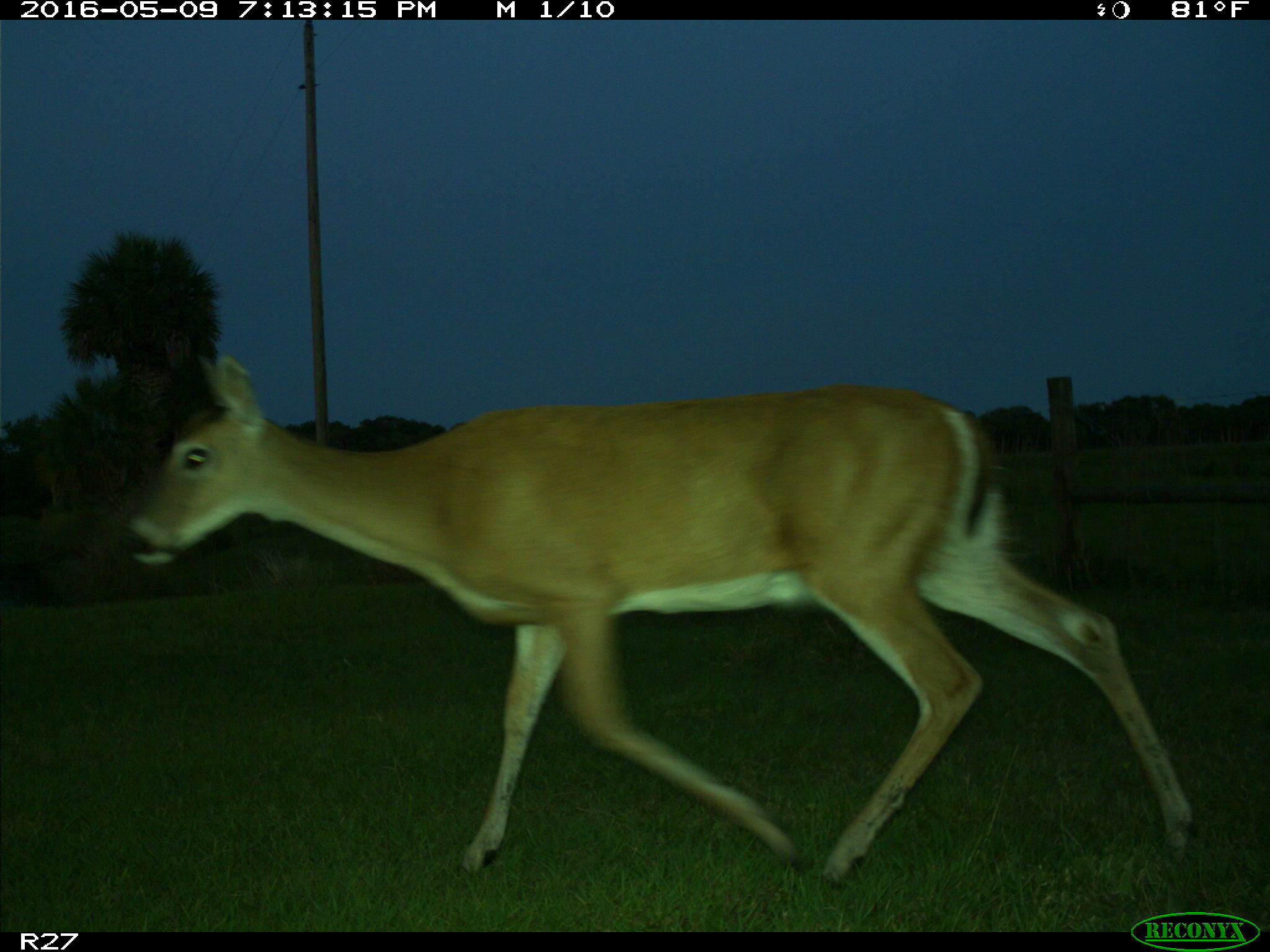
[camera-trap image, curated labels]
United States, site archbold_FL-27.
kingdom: Animalia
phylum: Chordata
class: Mammalia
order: Artiodactyla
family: Cervidae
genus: Odocoileus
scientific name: Odocoileus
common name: deer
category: unidentified deer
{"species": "unidentified deer (deer) (Odocoileus)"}